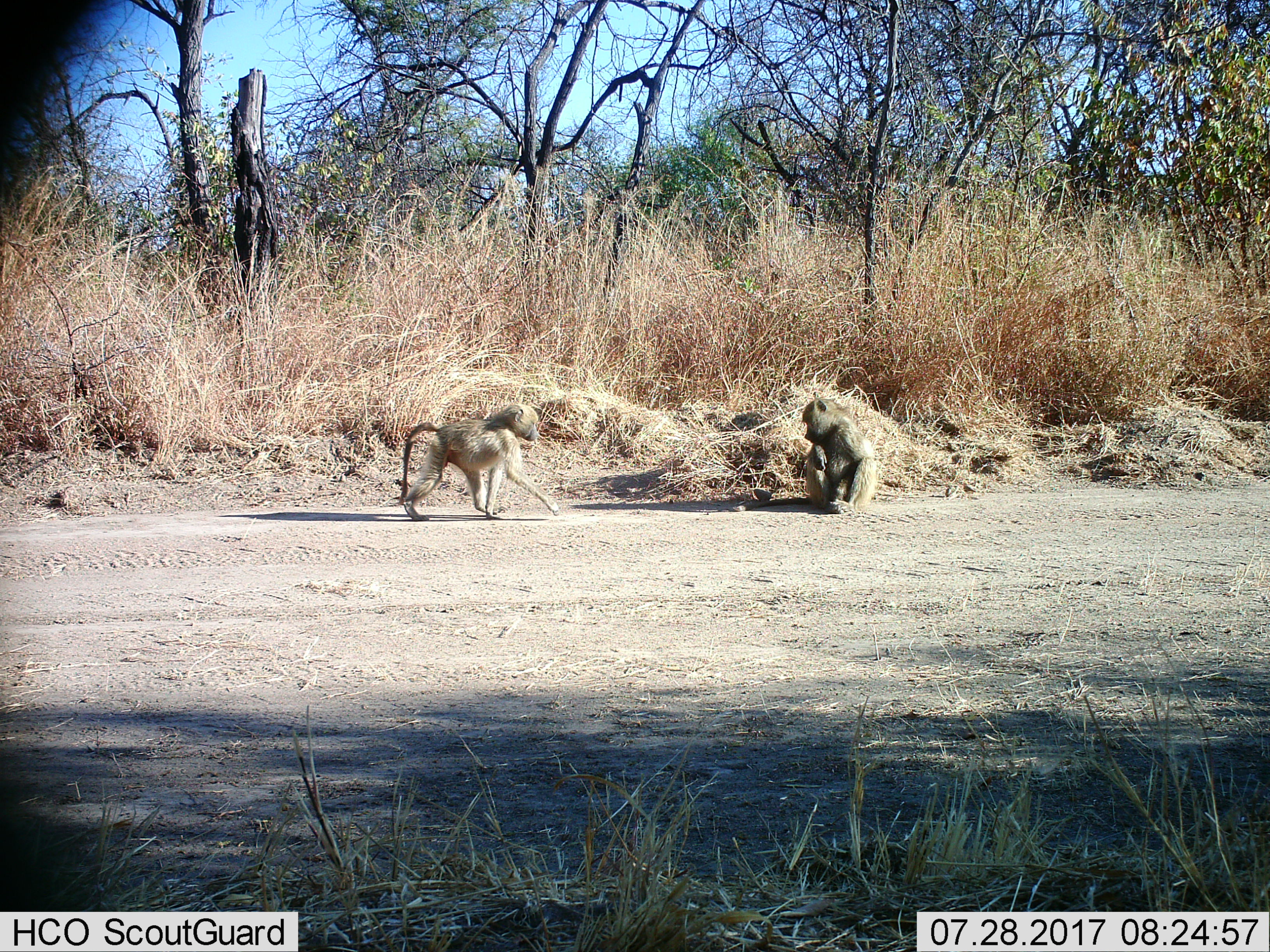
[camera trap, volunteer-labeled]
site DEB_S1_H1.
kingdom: Animalia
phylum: Chordata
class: Mammalia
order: Primates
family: Cercopithecidae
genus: Papio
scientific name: Papio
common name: baboon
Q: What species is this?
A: Baboon (Papio).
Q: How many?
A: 2.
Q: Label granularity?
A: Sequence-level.